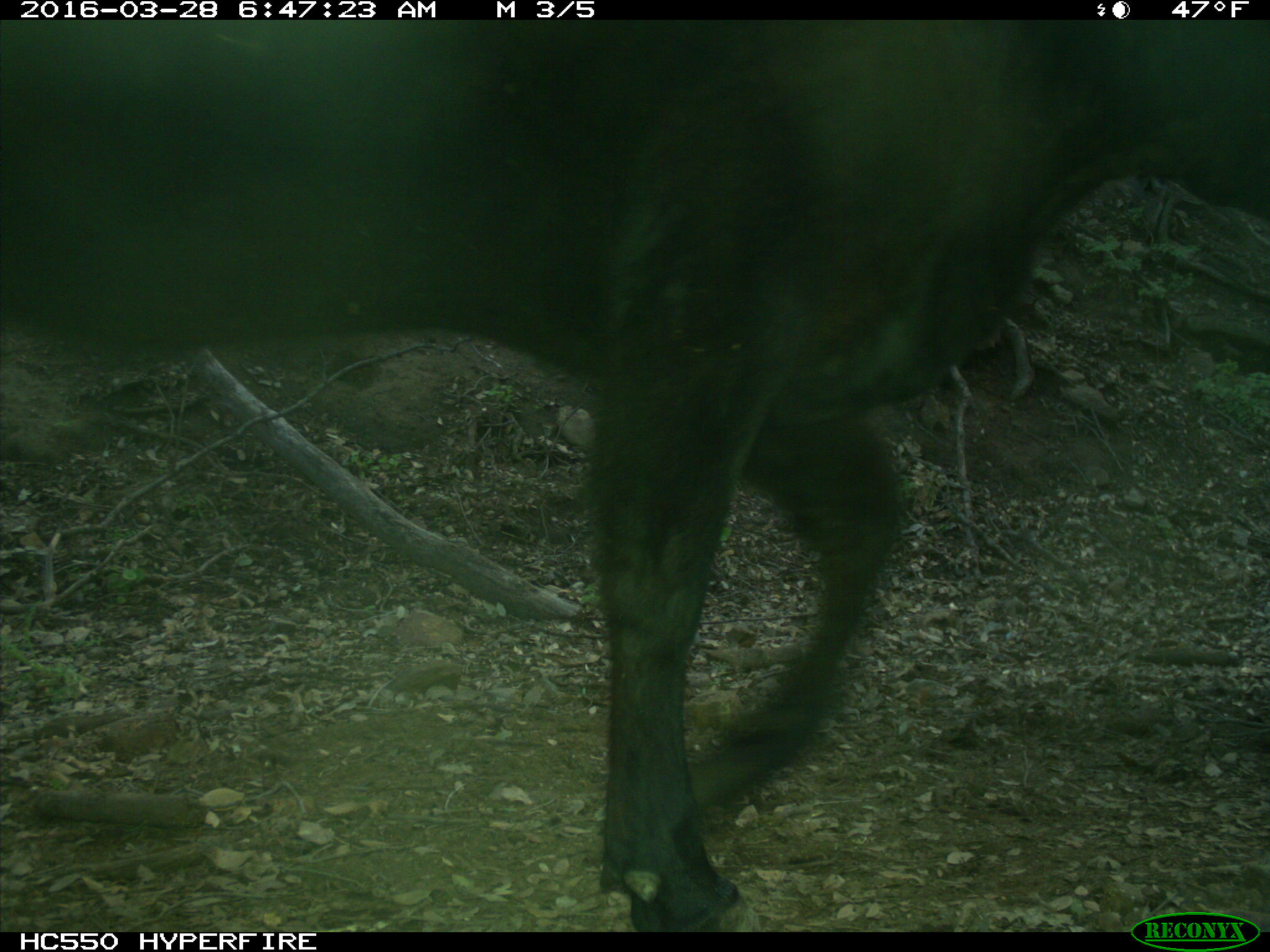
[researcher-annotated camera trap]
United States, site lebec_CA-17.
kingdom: Animalia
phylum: Chordata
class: Mammalia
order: Artiodactyla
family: Bovidae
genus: Bos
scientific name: Bos taurus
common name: domestic cow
Bos taurus (domestic cow).